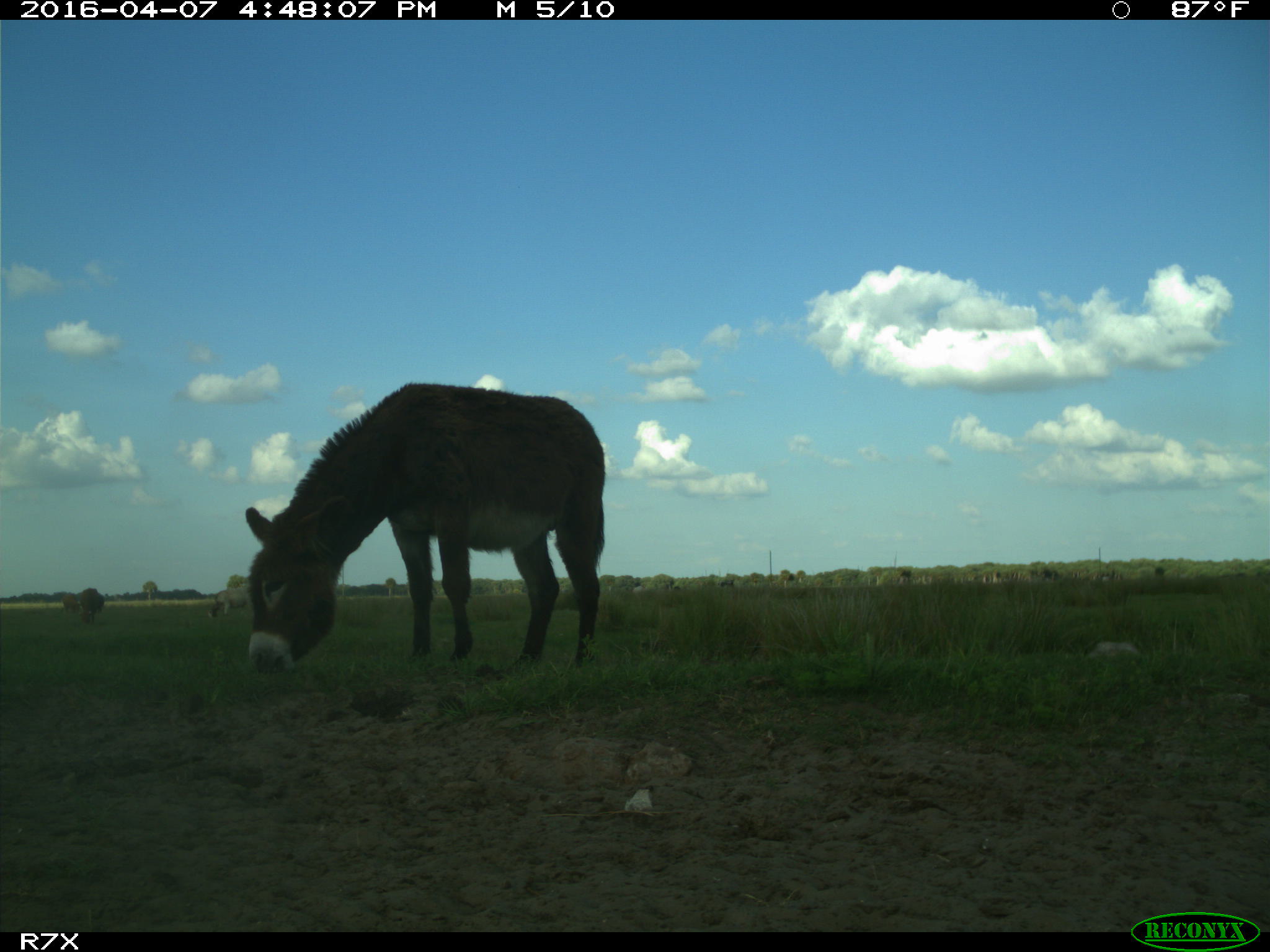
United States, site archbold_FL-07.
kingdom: Animalia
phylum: Chordata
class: Mammalia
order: Artiodactyla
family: Bovidae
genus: Bos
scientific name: Bos taurus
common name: domestic cow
Bos taurus (domestic cow).